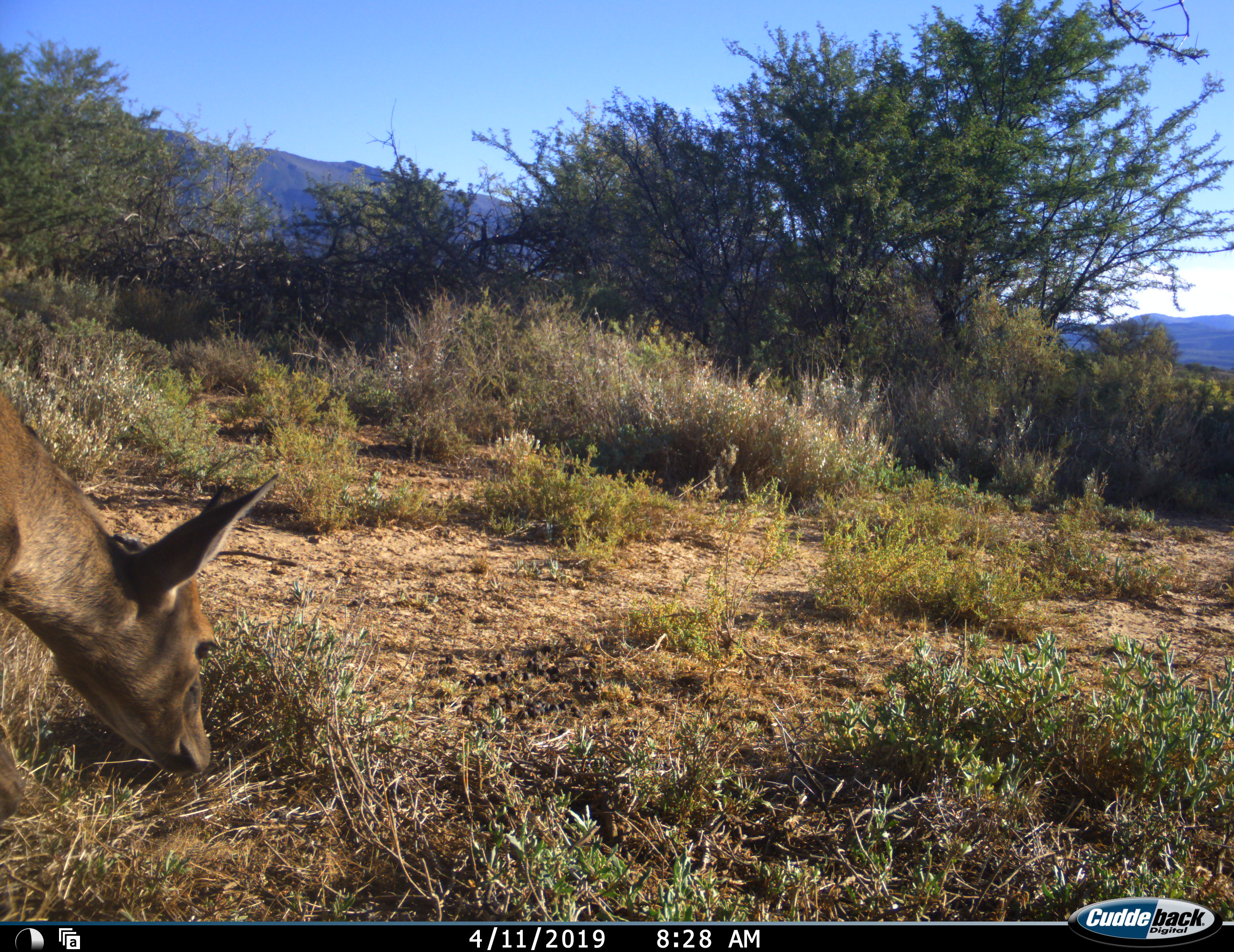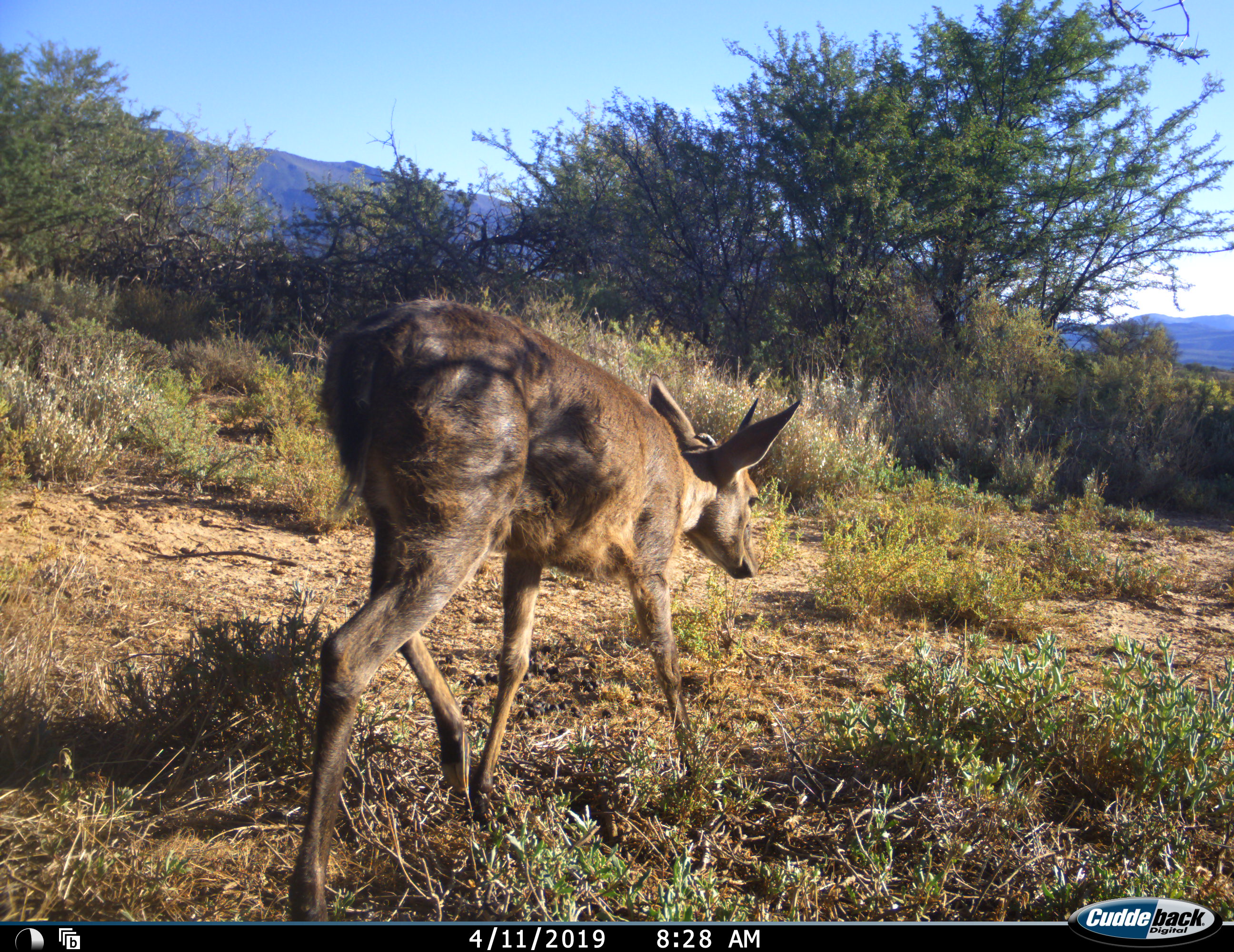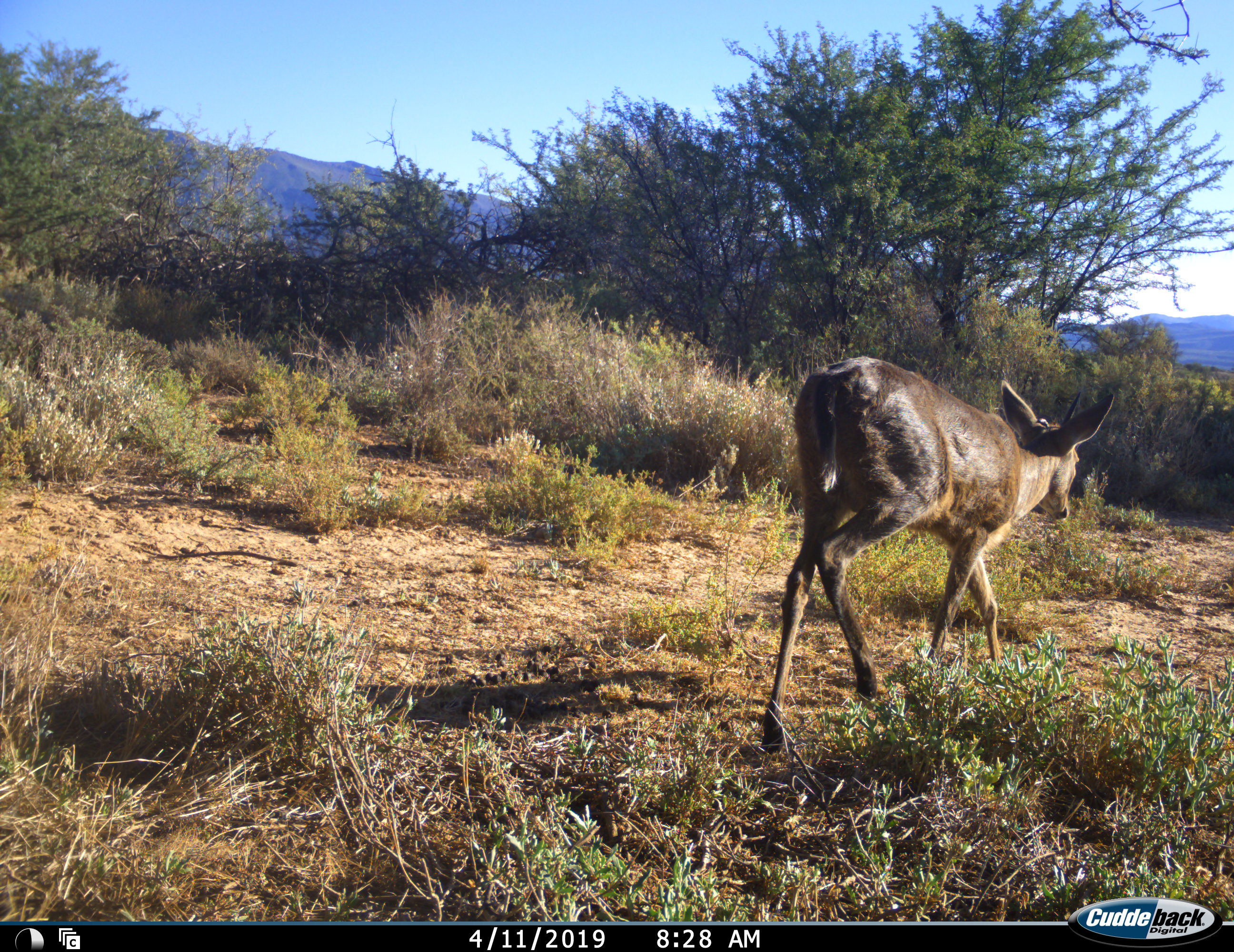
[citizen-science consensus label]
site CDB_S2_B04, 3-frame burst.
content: unidentified animal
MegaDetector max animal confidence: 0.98